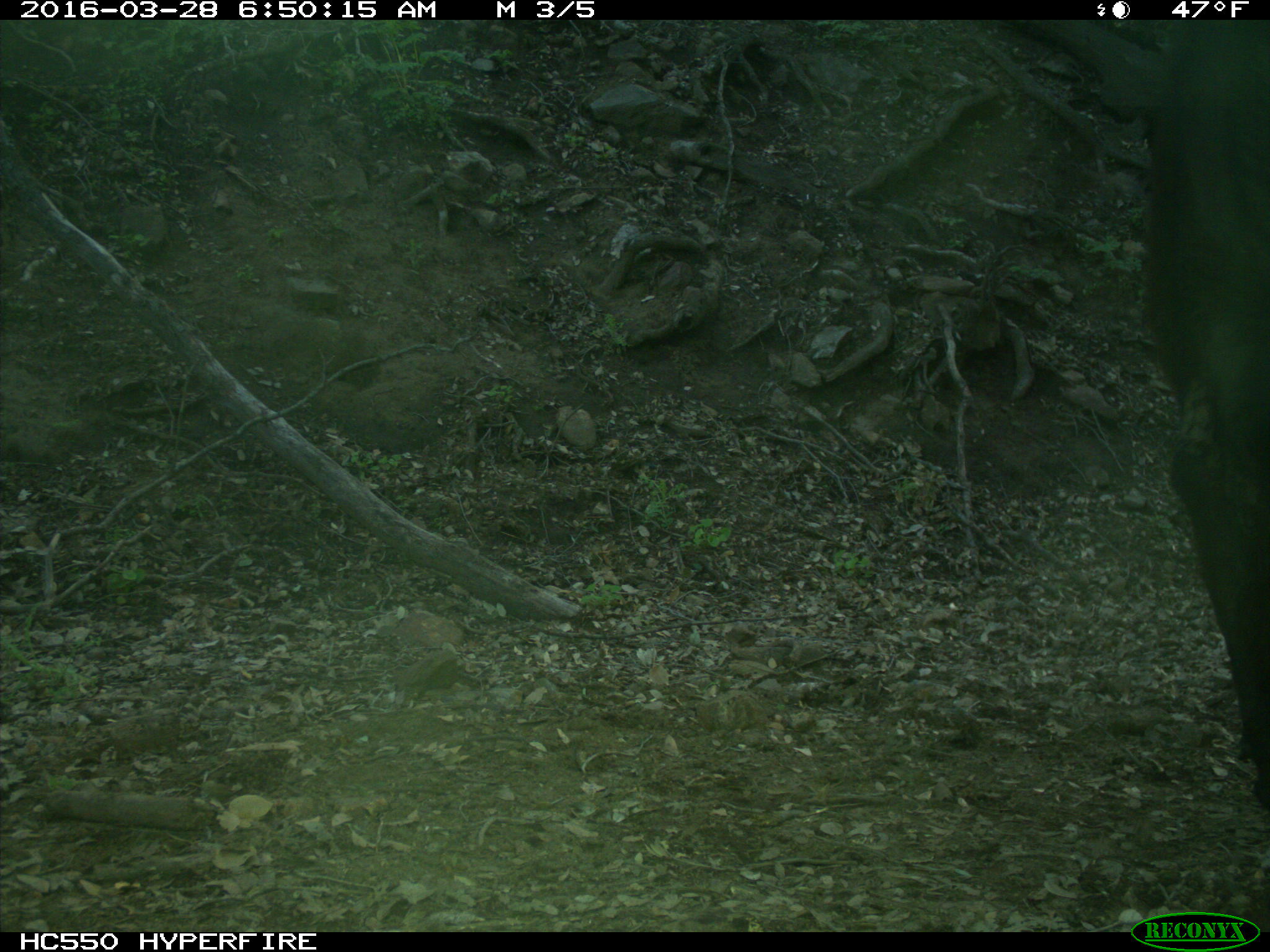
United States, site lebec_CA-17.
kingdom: Animalia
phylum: Chordata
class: Mammalia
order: Artiodactyla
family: Bovidae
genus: Bos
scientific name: Bos taurus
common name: domestic cow